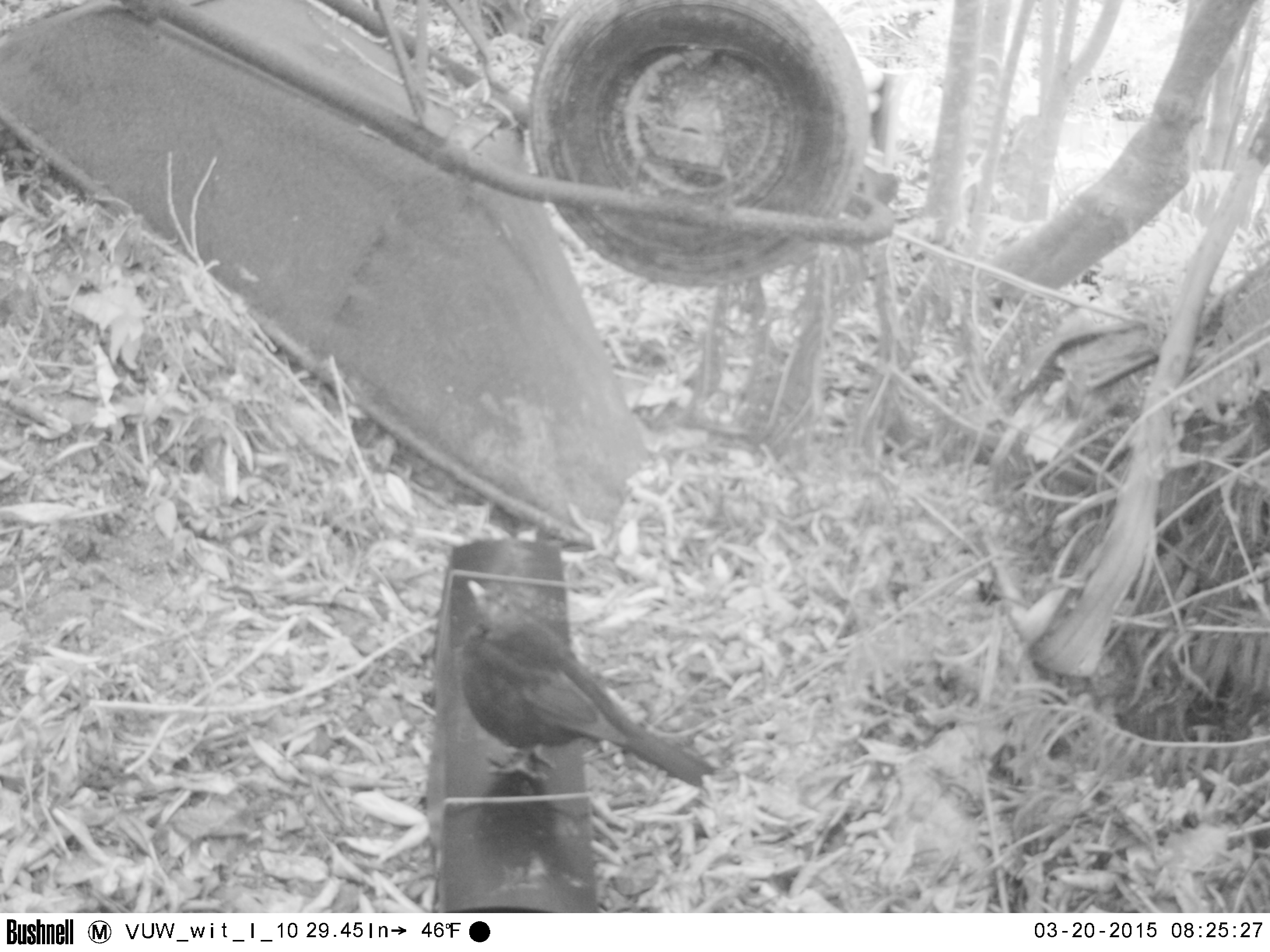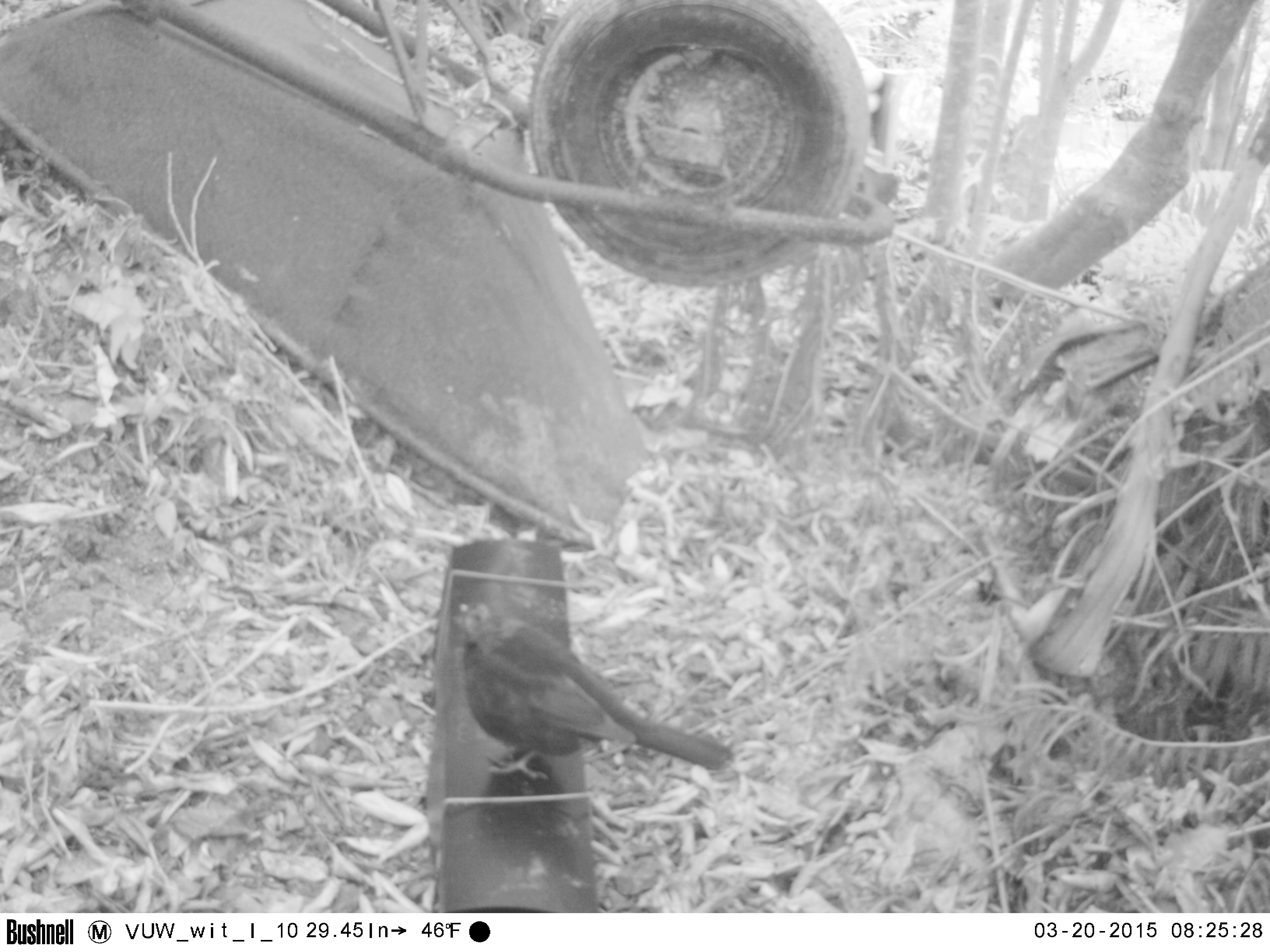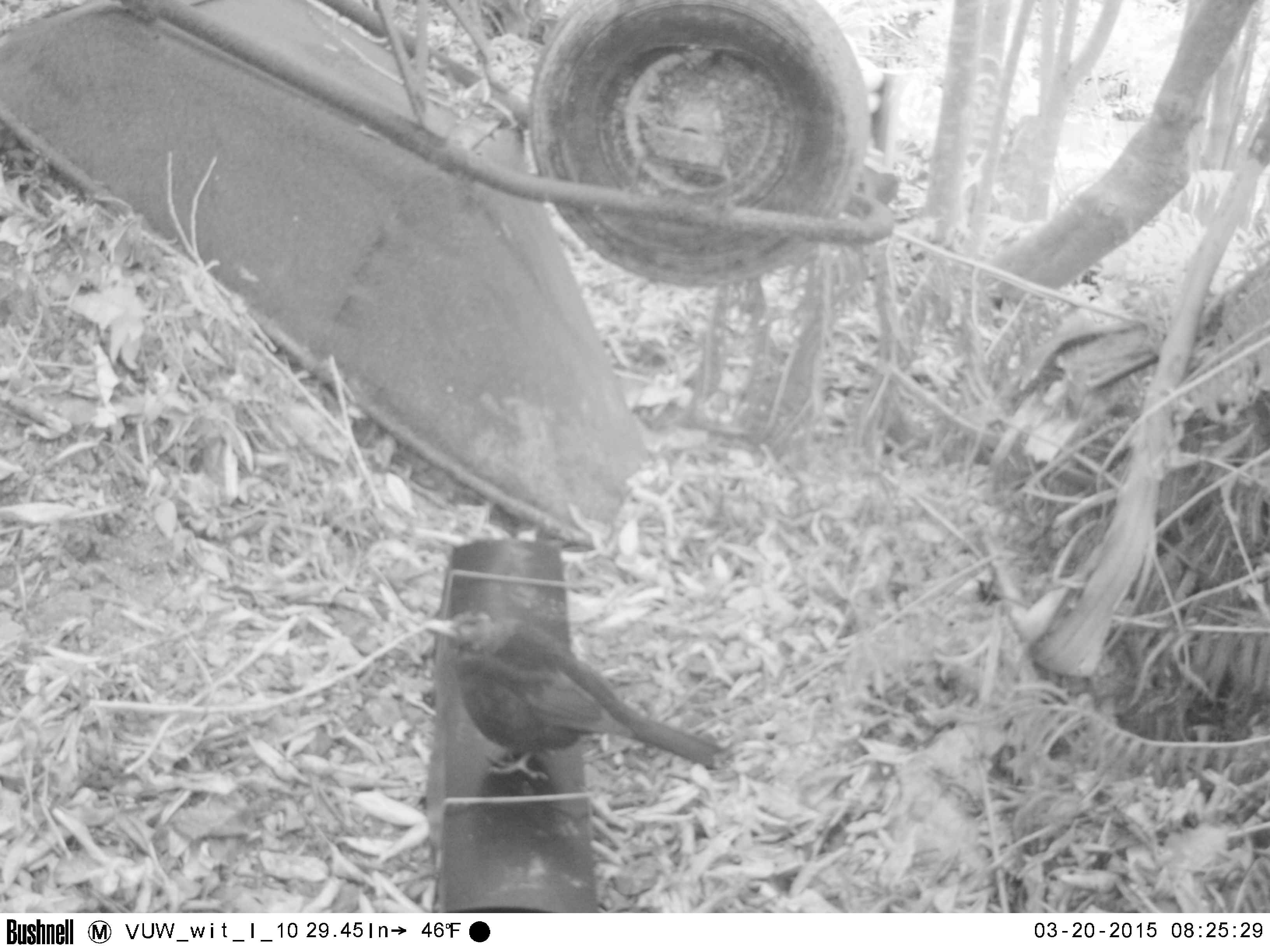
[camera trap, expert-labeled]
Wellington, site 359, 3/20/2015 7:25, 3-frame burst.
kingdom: Animalia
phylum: Chordata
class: Aves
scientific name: Aves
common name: bird